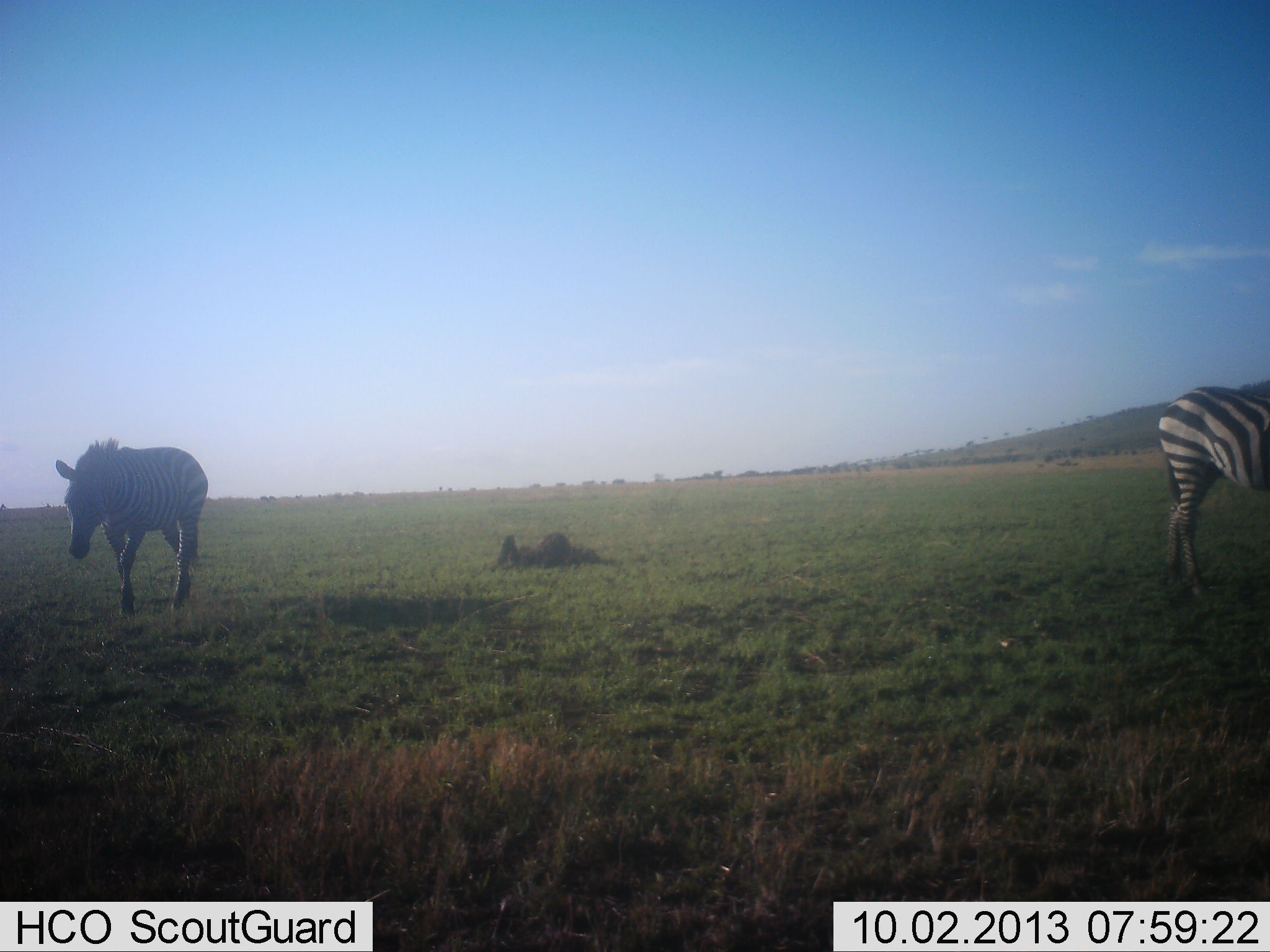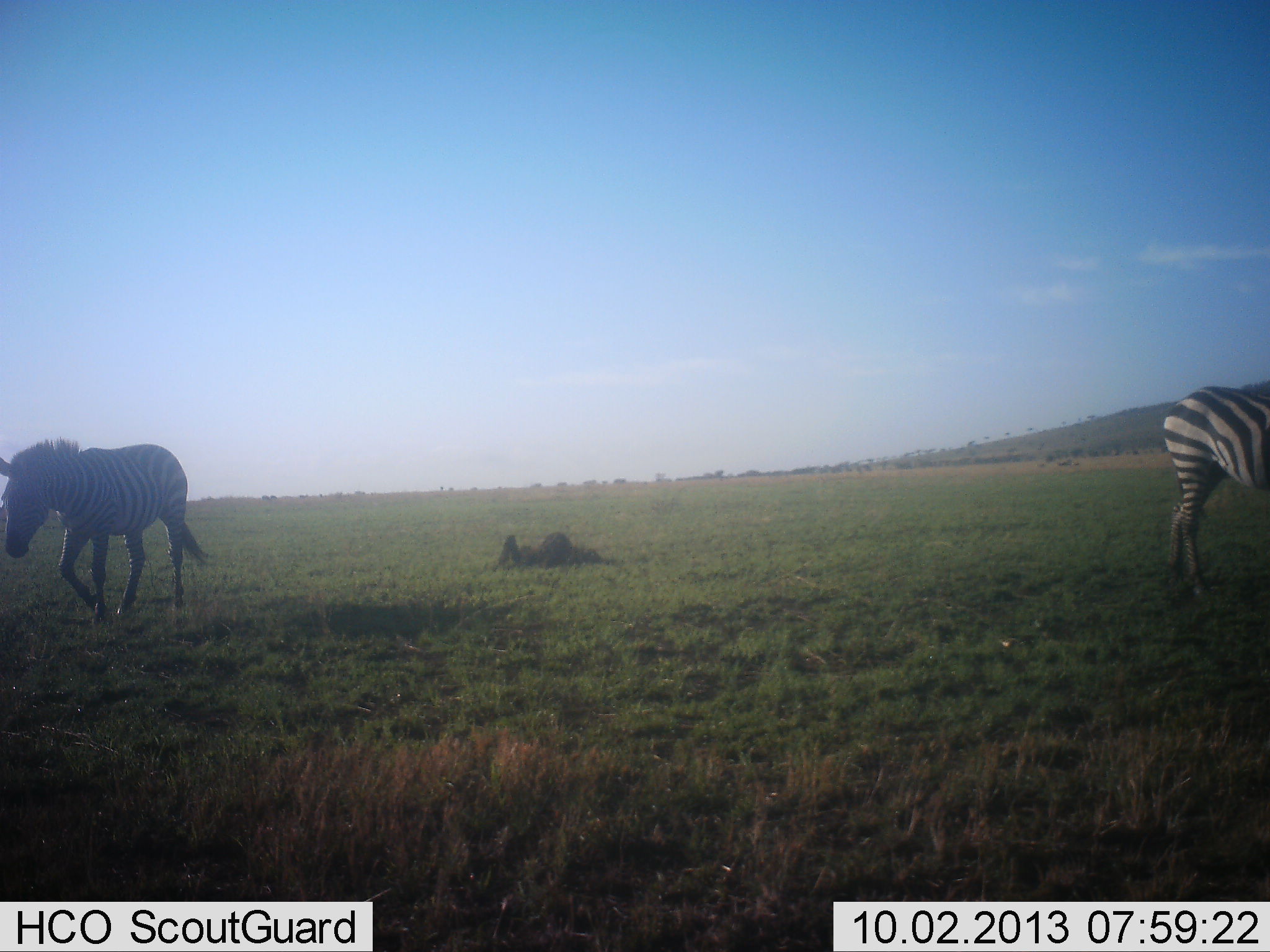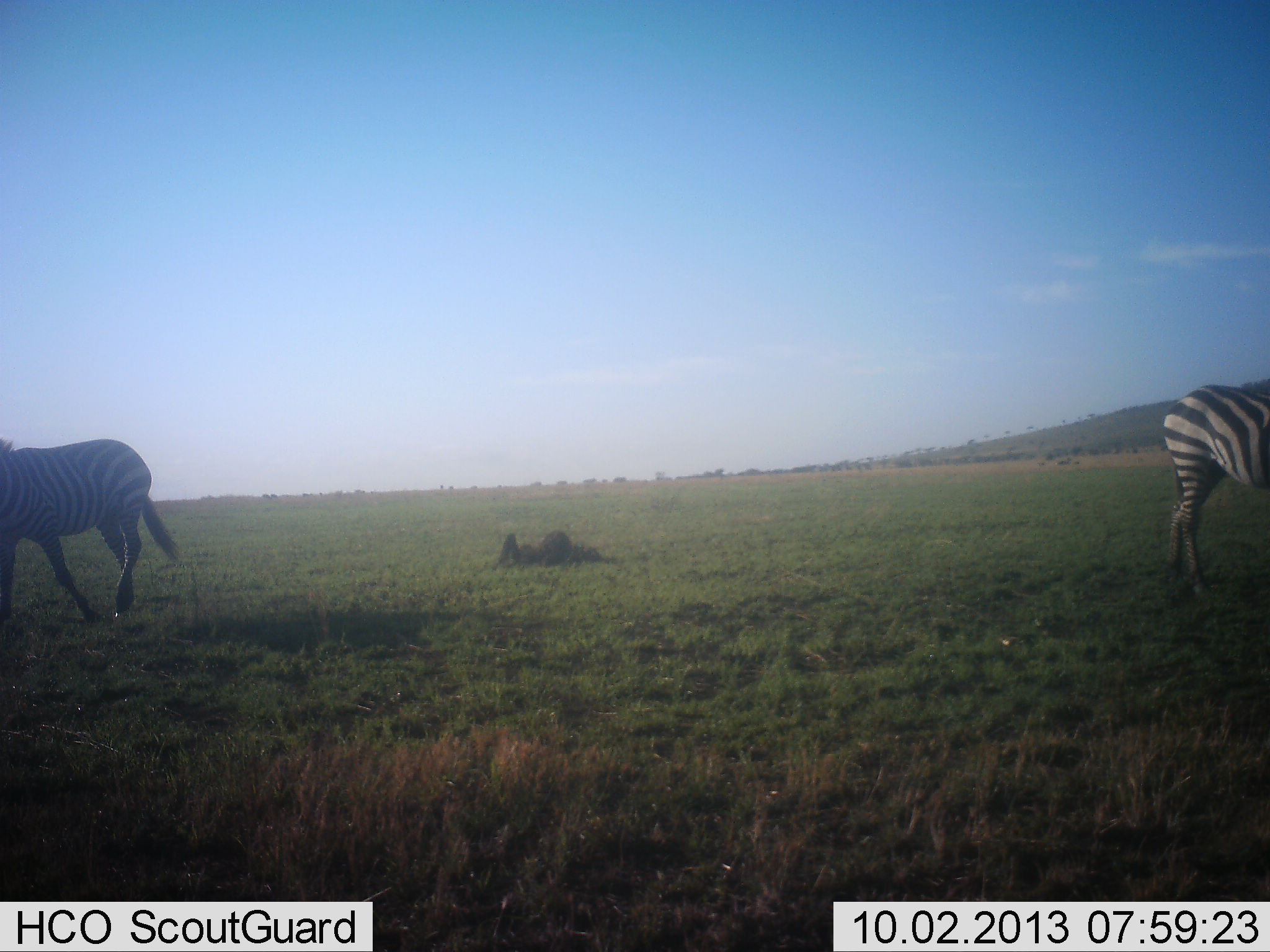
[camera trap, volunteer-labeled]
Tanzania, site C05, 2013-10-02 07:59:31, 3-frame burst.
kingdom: Animalia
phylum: Chordata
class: Mammalia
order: Perissodactyla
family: Equidae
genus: Equus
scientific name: Equus quagga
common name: plains zebra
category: zebra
Zebra (plains zebra) (Equus quagga), count 2. Behavior (volunteer vote fractions): standing 65%, resting 4%, moving 87%, interacting 0%. Young present (vote fraction): 0%. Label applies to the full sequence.